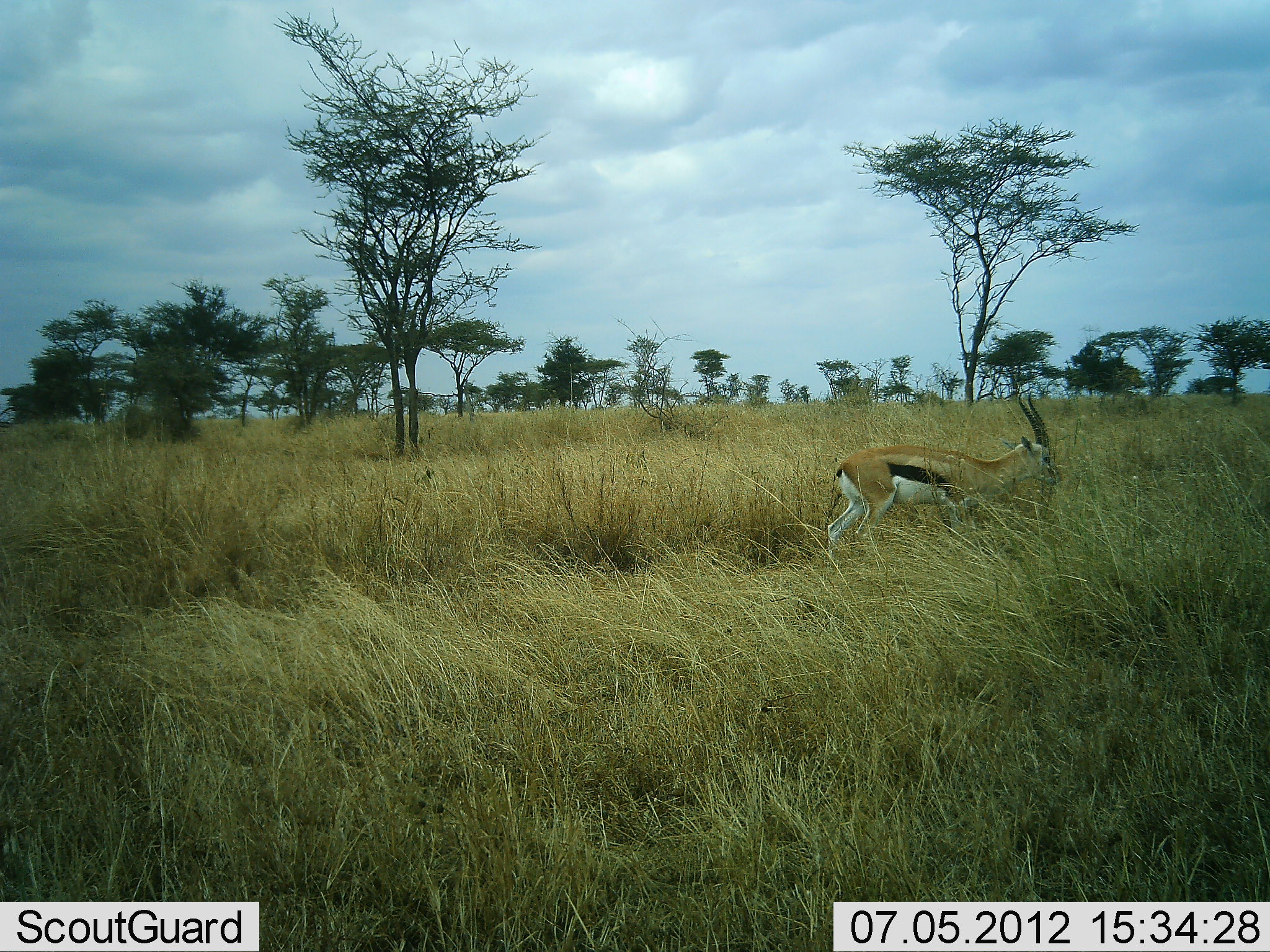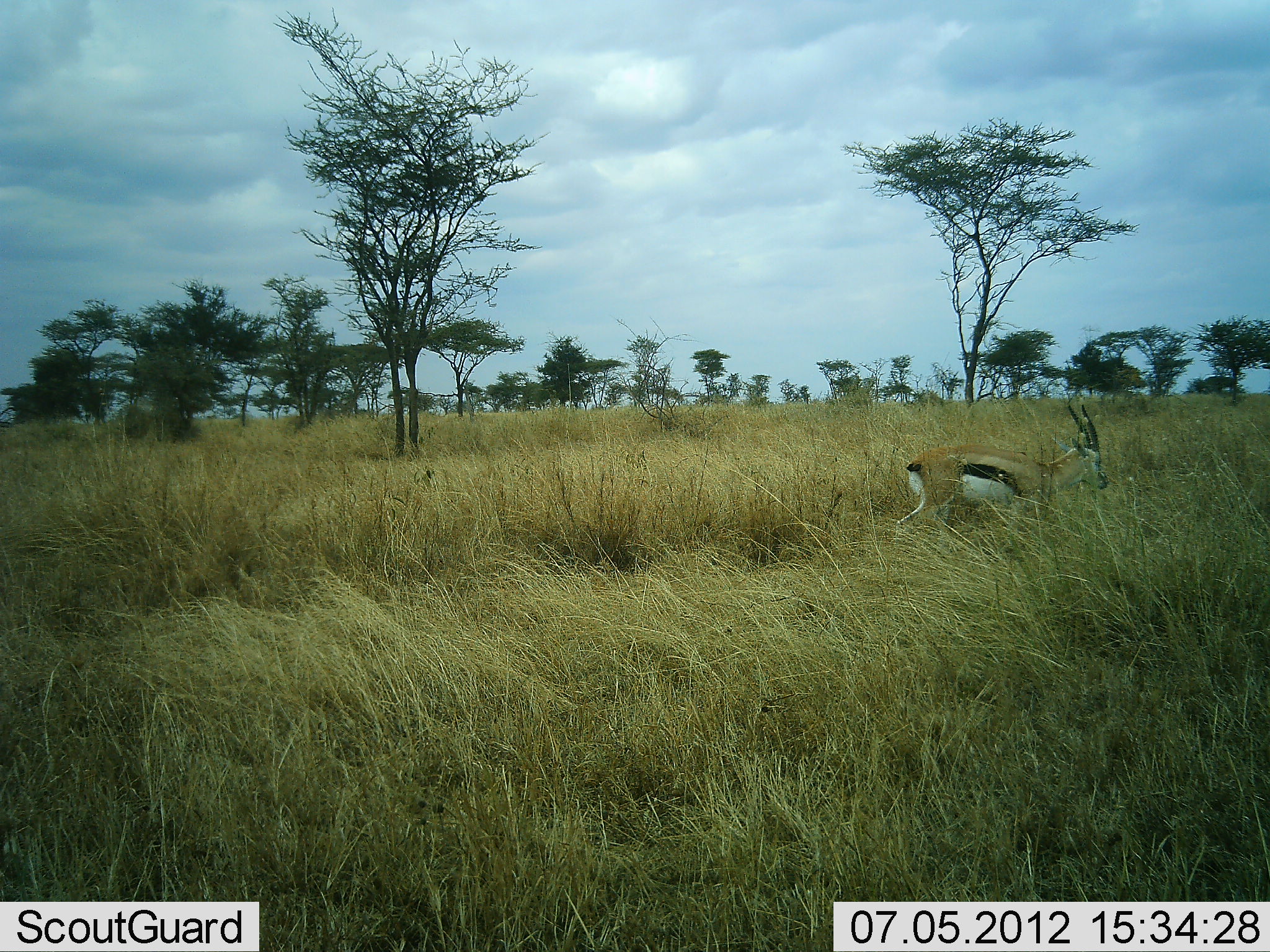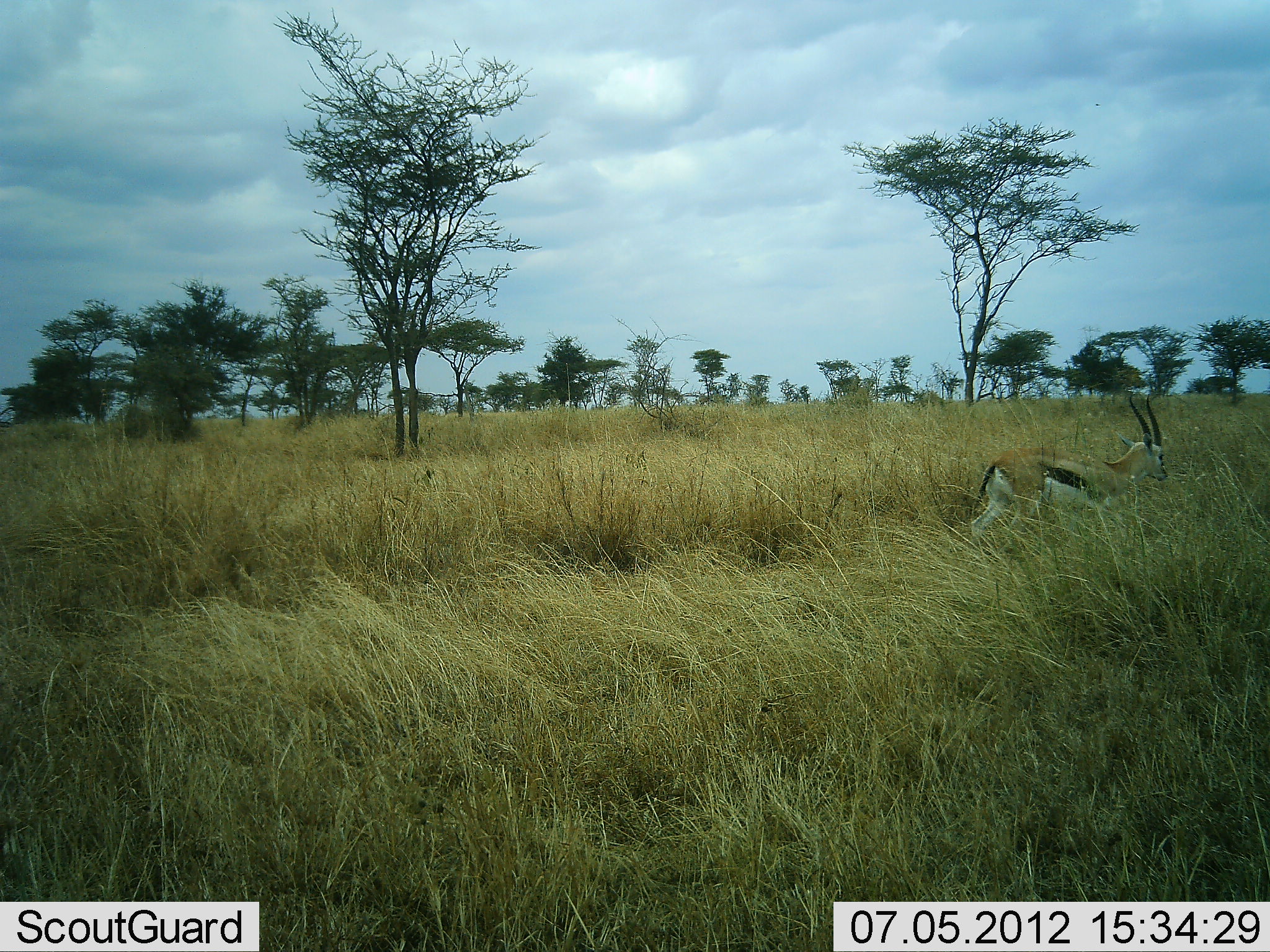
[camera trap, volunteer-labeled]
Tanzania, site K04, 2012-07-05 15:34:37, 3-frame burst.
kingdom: Animalia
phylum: Chordata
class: Mammalia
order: Artiodactyla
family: Bovidae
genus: Eudorcas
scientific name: Eudorcas thomsonii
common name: thomson's gazelle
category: gazellethomsons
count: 1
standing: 0%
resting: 0%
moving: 100%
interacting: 0%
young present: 0%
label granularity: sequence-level